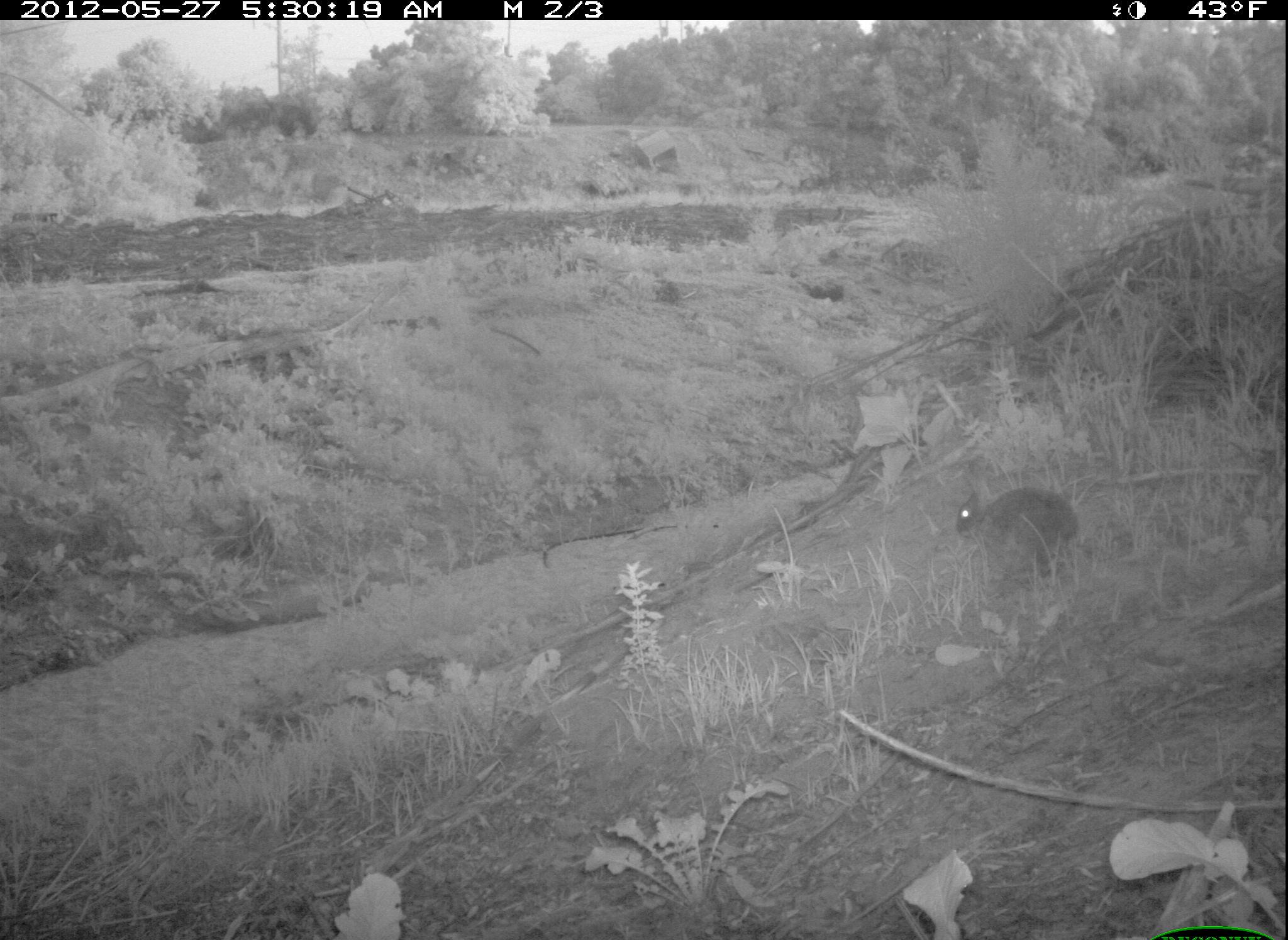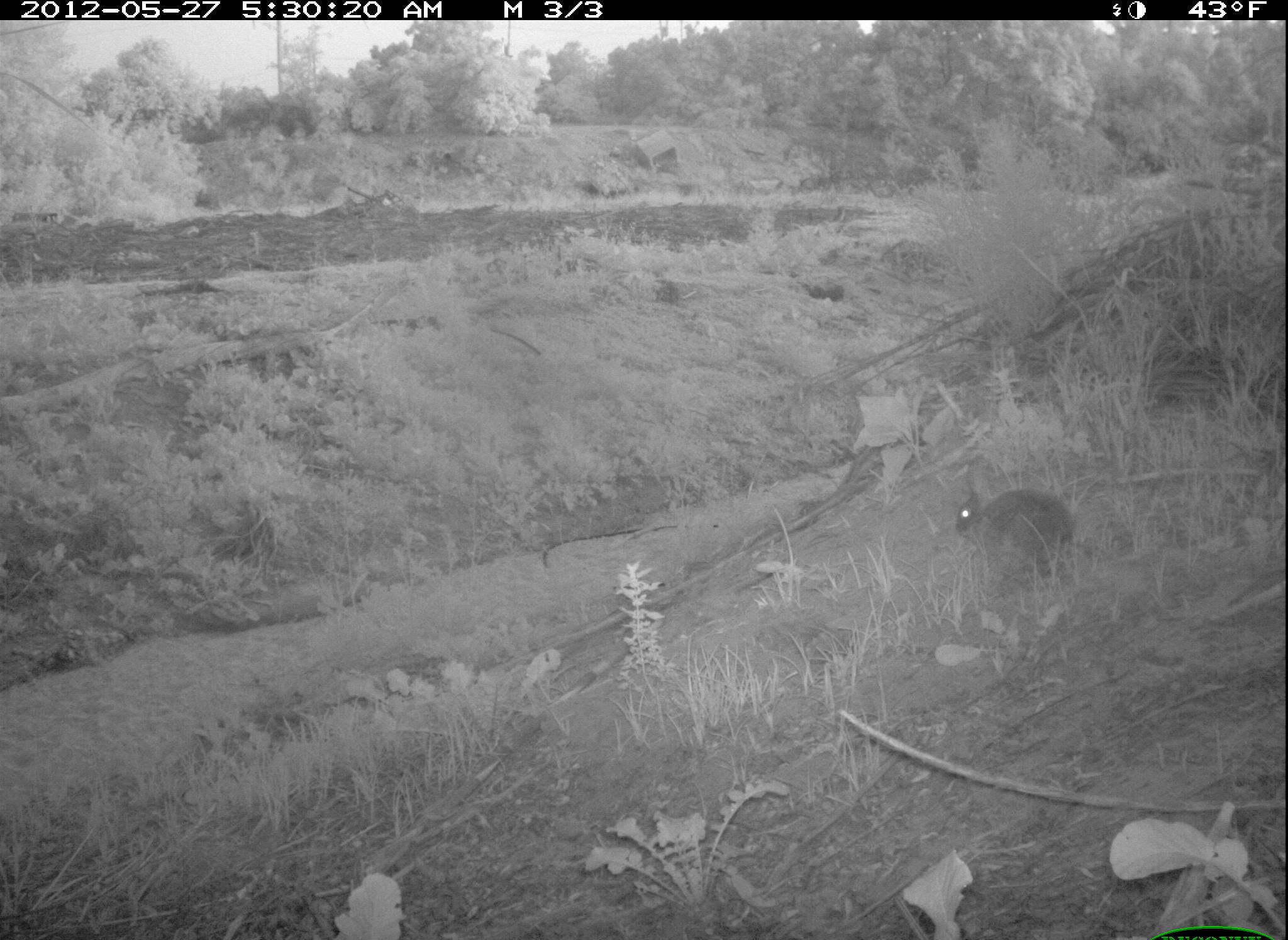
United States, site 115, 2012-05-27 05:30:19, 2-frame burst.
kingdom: Animalia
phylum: Chordata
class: Mammalia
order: Lagomorpha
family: Leporidae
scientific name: Leporidae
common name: rabbits and hares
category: rabbit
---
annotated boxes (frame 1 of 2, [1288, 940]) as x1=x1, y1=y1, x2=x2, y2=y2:
rabbit: x1=948, y1=478, x2=1085, y2=581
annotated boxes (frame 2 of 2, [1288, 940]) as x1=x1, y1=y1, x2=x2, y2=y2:
rabbit: x1=948, y1=462, x2=1090, y2=578